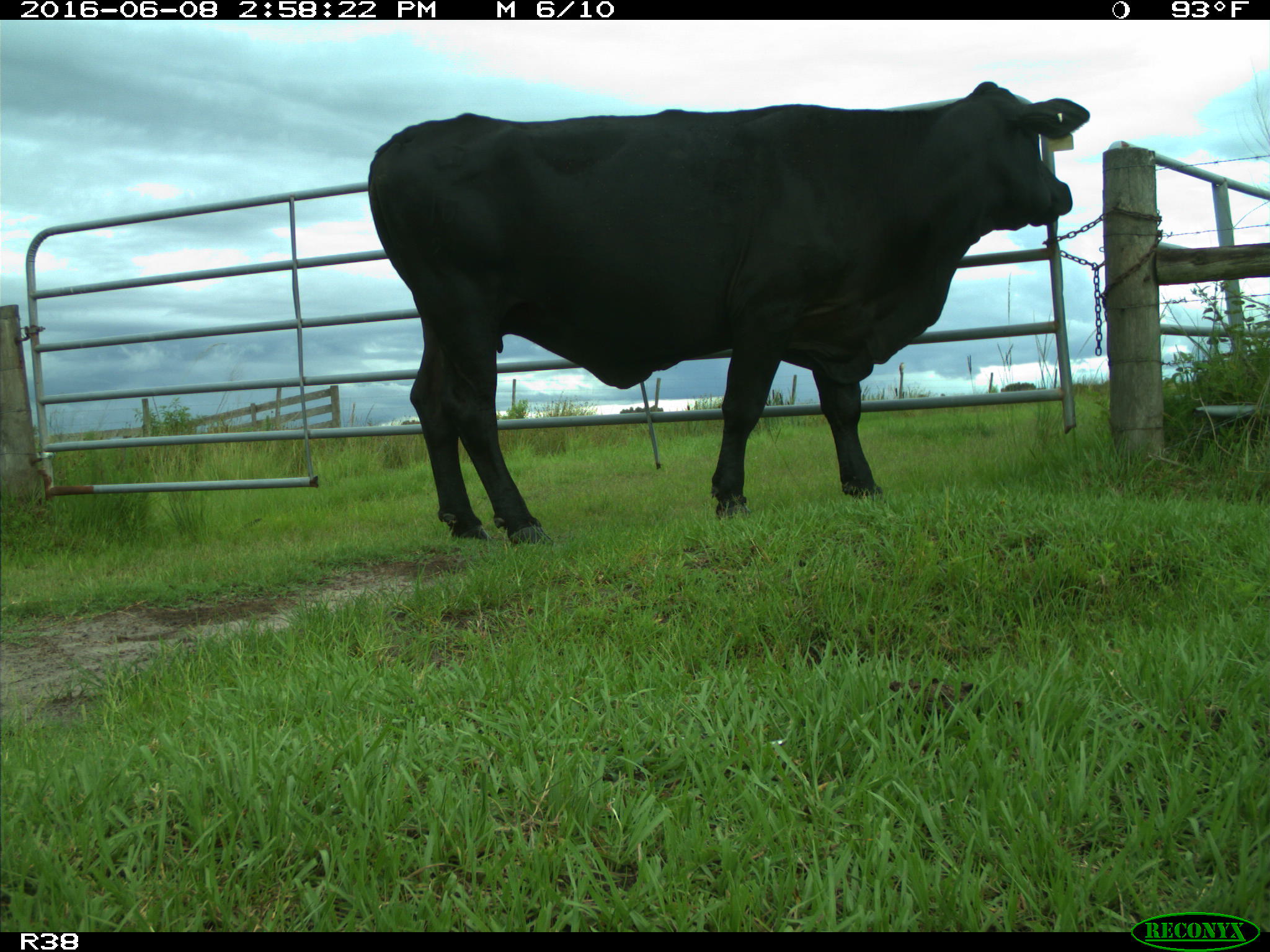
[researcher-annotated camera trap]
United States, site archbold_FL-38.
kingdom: Animalia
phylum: Chordata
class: Mammalia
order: Artiodactyla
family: Bovidae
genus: Bos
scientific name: Bos taurus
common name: domestic cow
Bos taurus (domestic cow).